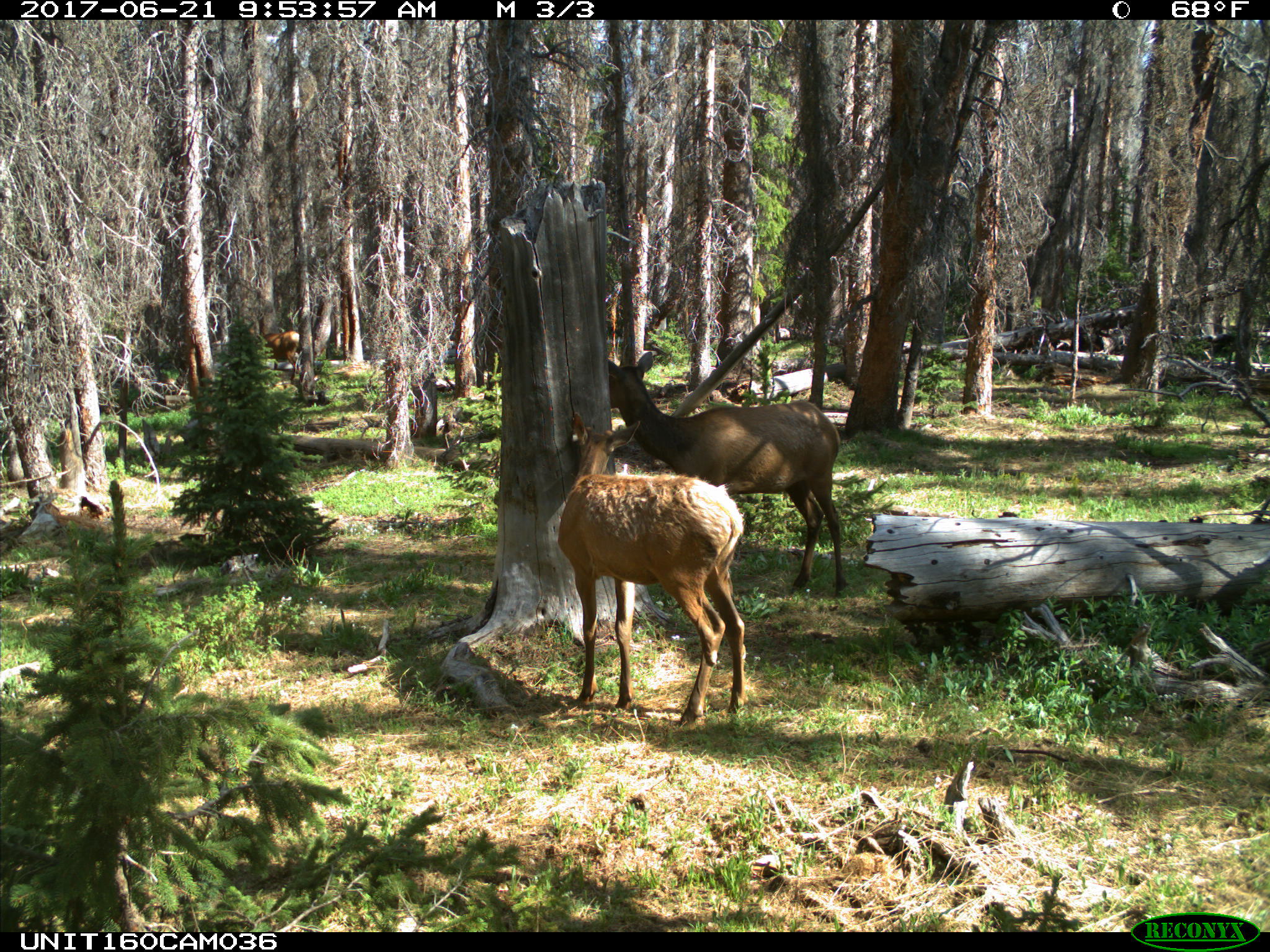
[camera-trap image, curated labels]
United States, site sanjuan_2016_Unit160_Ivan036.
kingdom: Animalia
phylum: Chordata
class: Mammalia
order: Artiodactyla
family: Cervidae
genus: Cervus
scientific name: Cervus elaphus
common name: red deer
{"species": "Cervus elaphus (red deer)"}